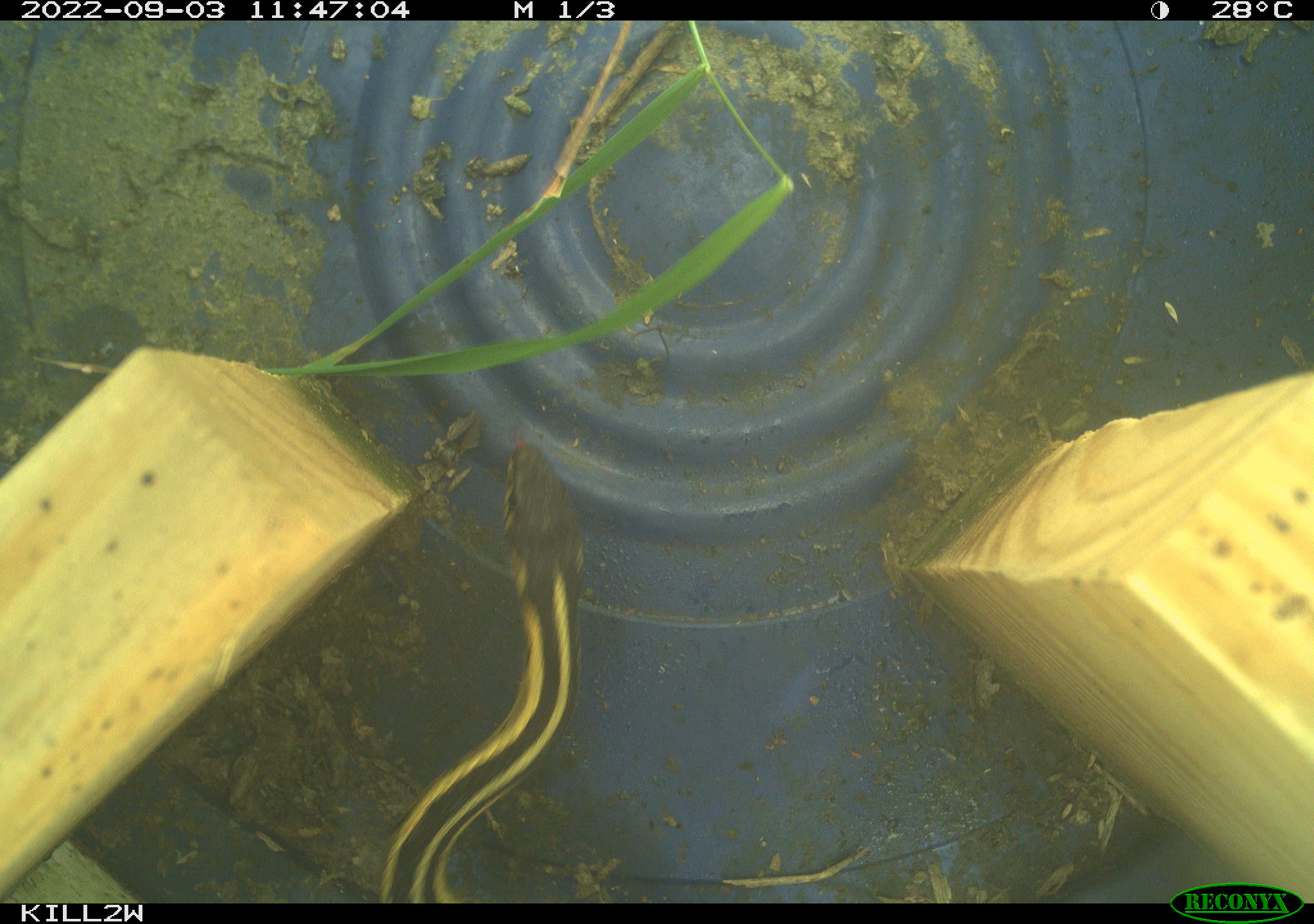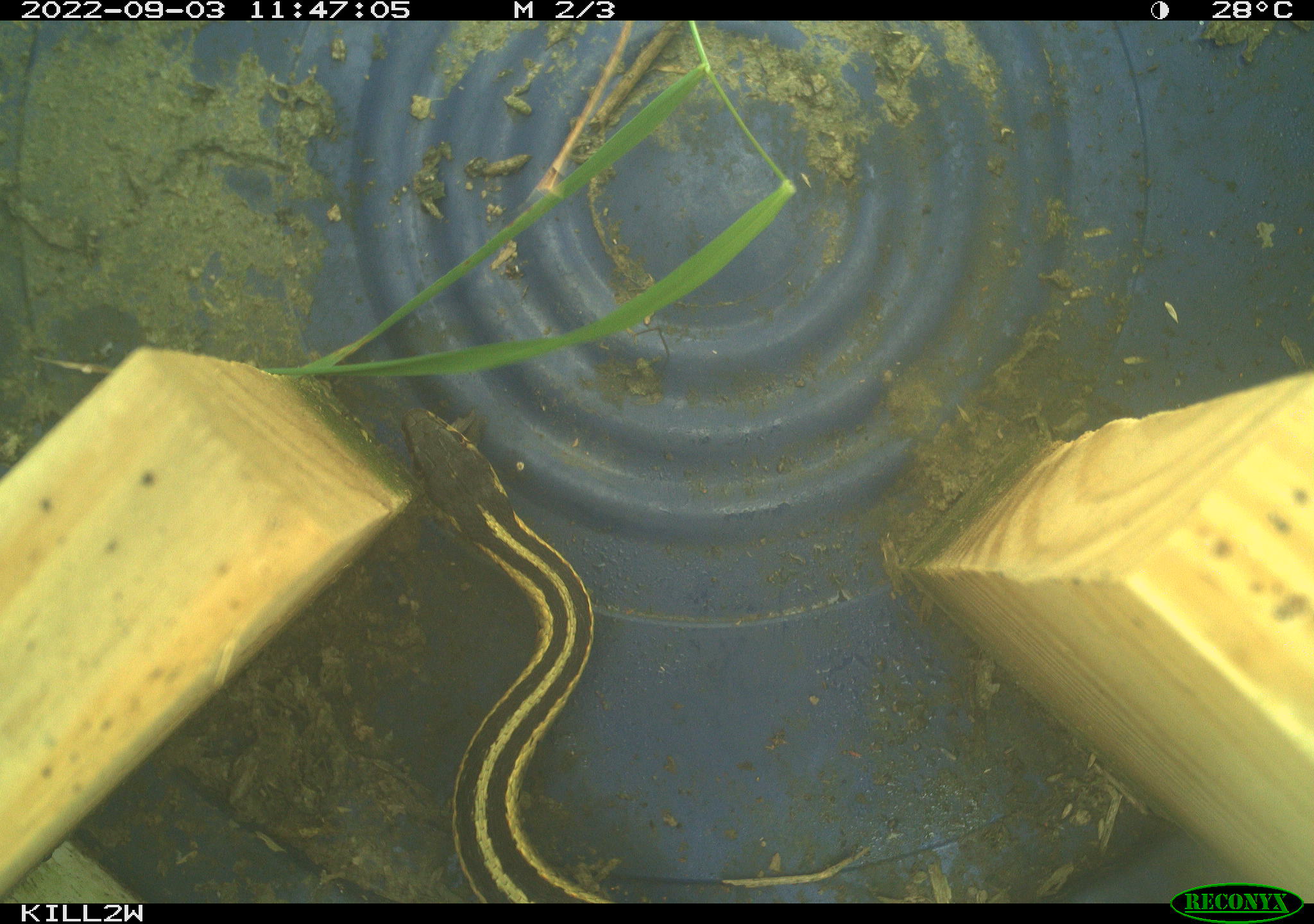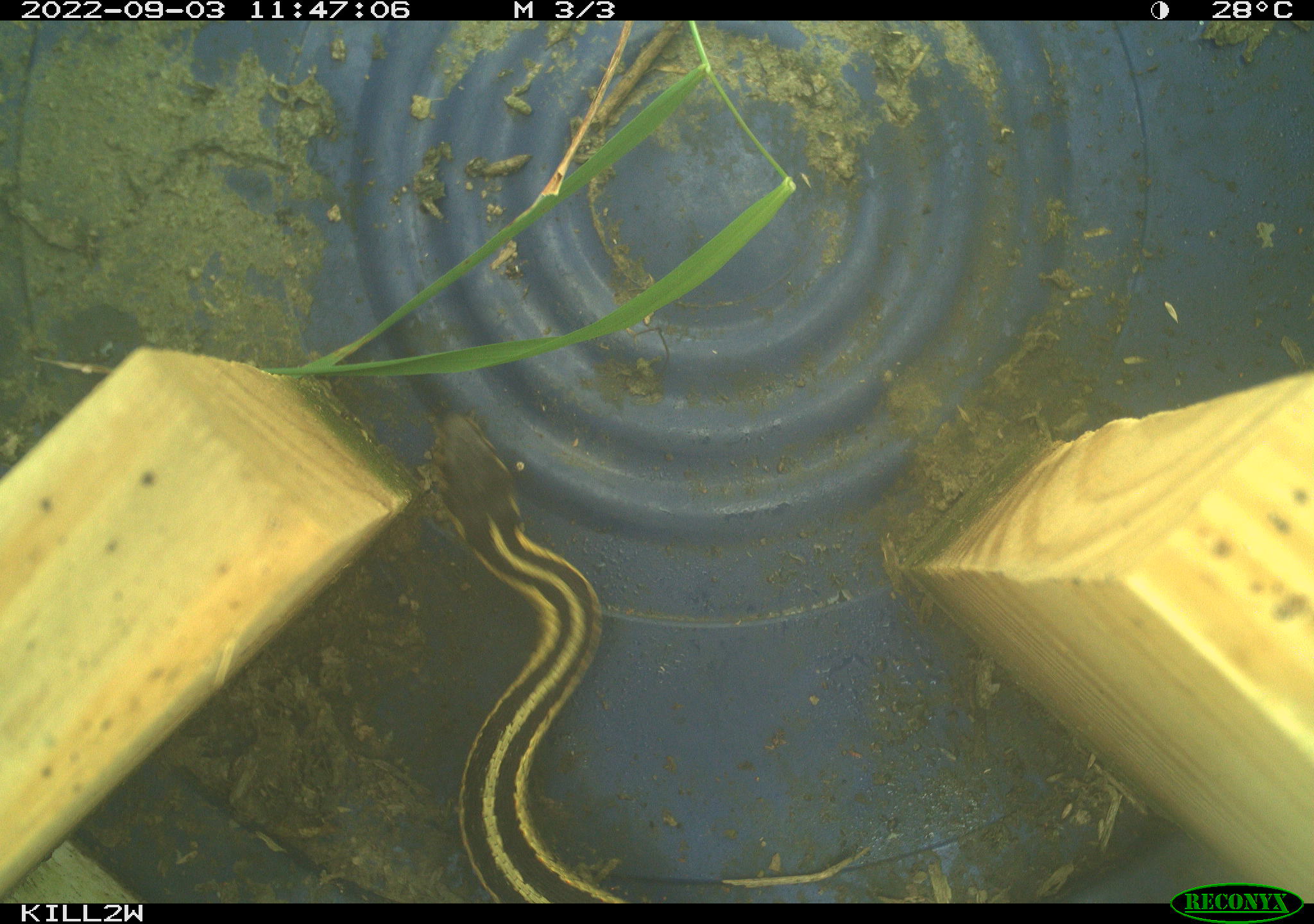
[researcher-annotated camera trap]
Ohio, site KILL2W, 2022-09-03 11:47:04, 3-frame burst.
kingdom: Animalia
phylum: Chordata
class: Reptilia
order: Squamata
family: Colubridae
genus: Thamnophis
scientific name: Thamnophis sirtalis sirtalis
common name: eastern gartersnake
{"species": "eastern gartersnake (Thamnophis sirtalis sirtalis)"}